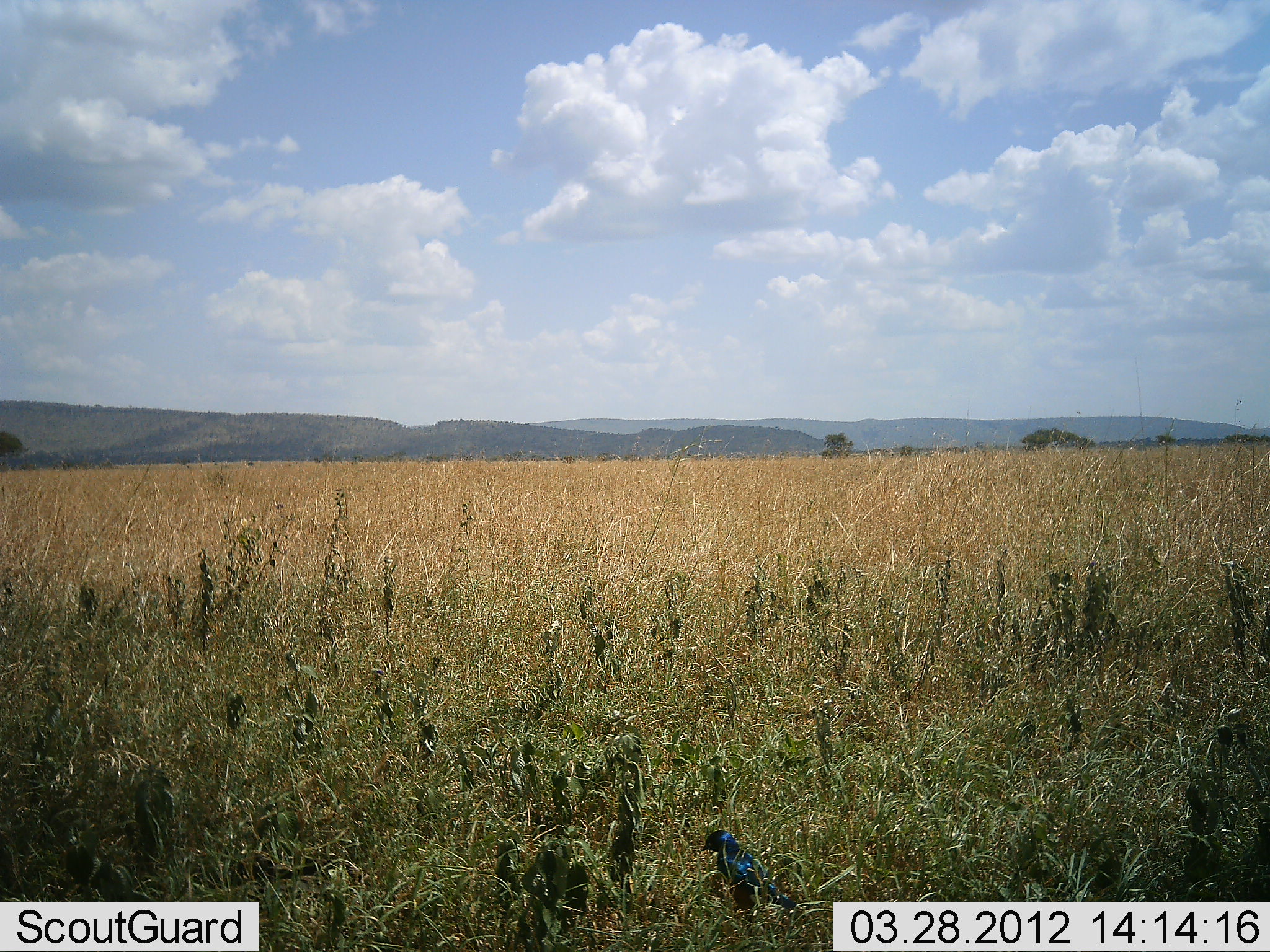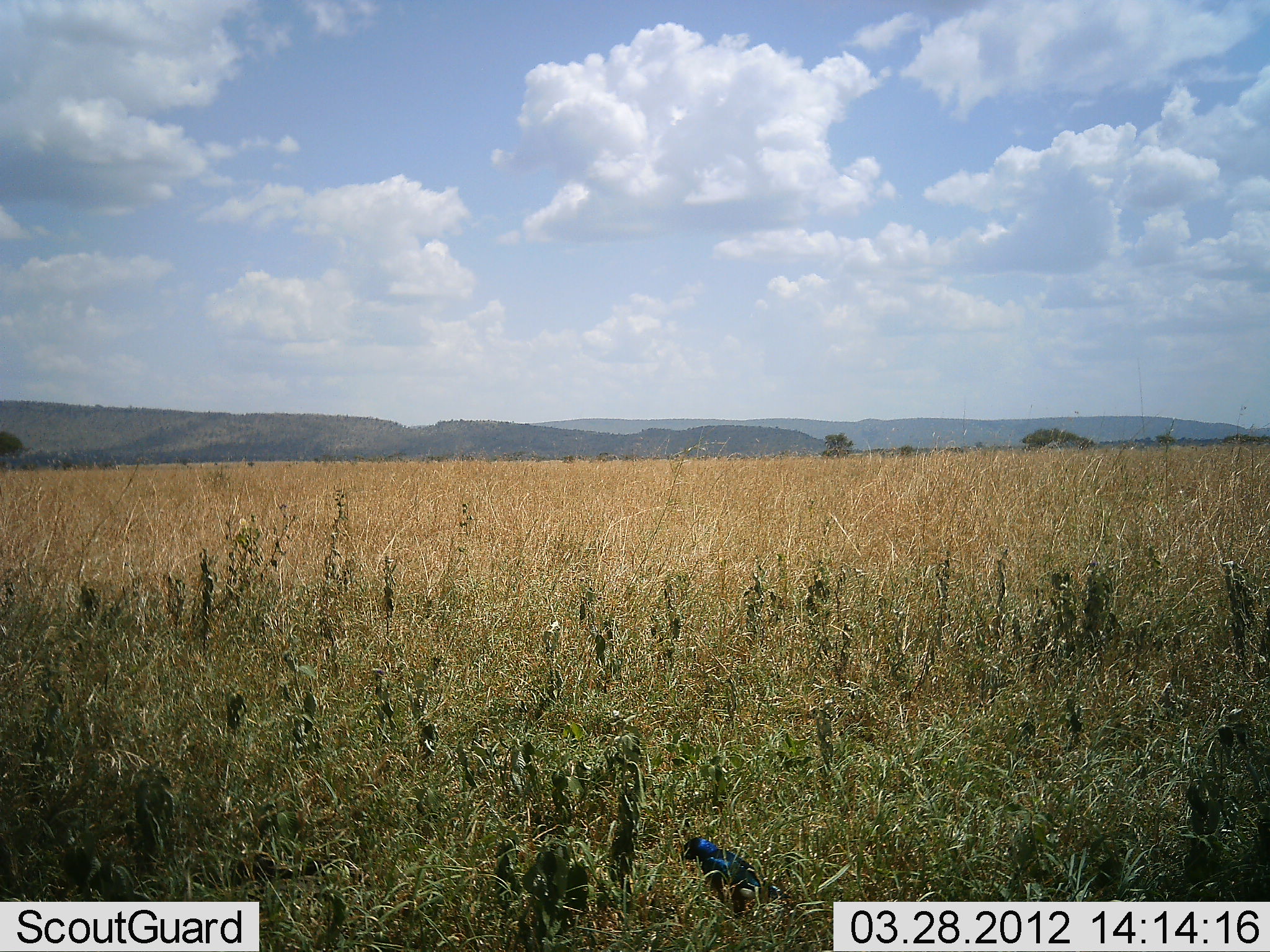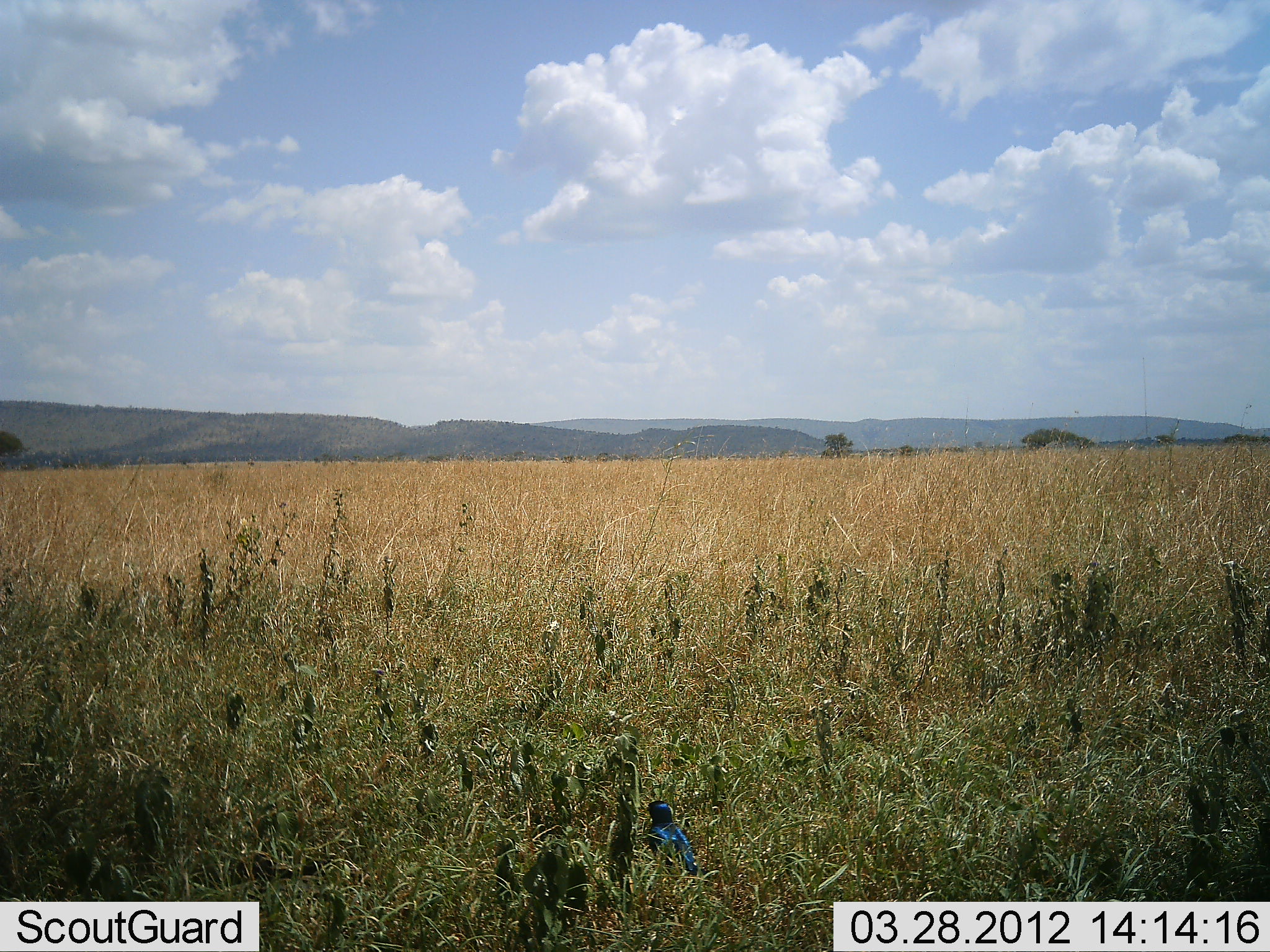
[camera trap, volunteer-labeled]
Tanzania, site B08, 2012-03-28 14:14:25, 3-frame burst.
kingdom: Animalia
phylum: Chordata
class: Aves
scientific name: Aves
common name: bird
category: otherbird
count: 1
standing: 26%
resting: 0%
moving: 74%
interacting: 0%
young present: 0%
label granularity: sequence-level